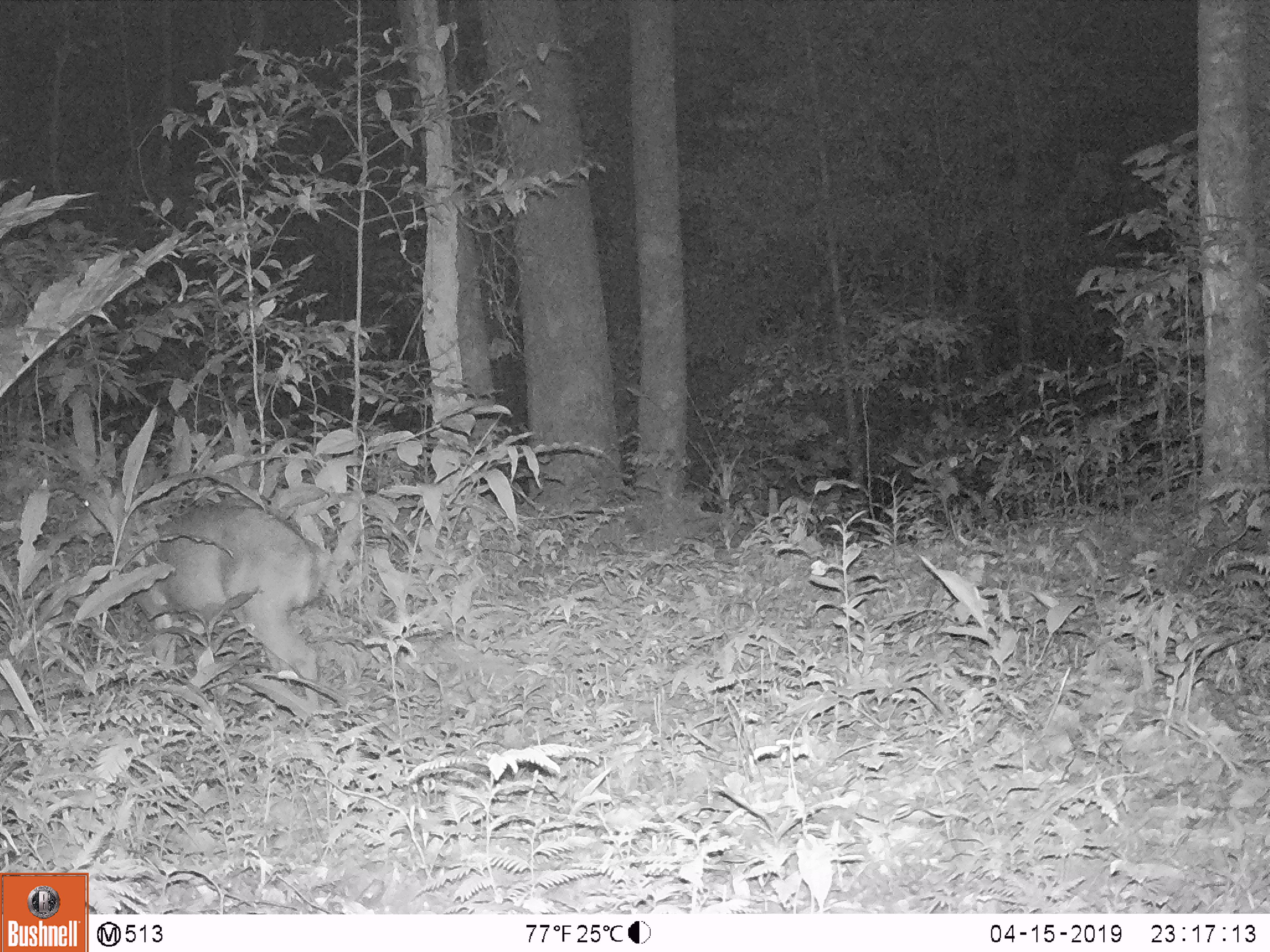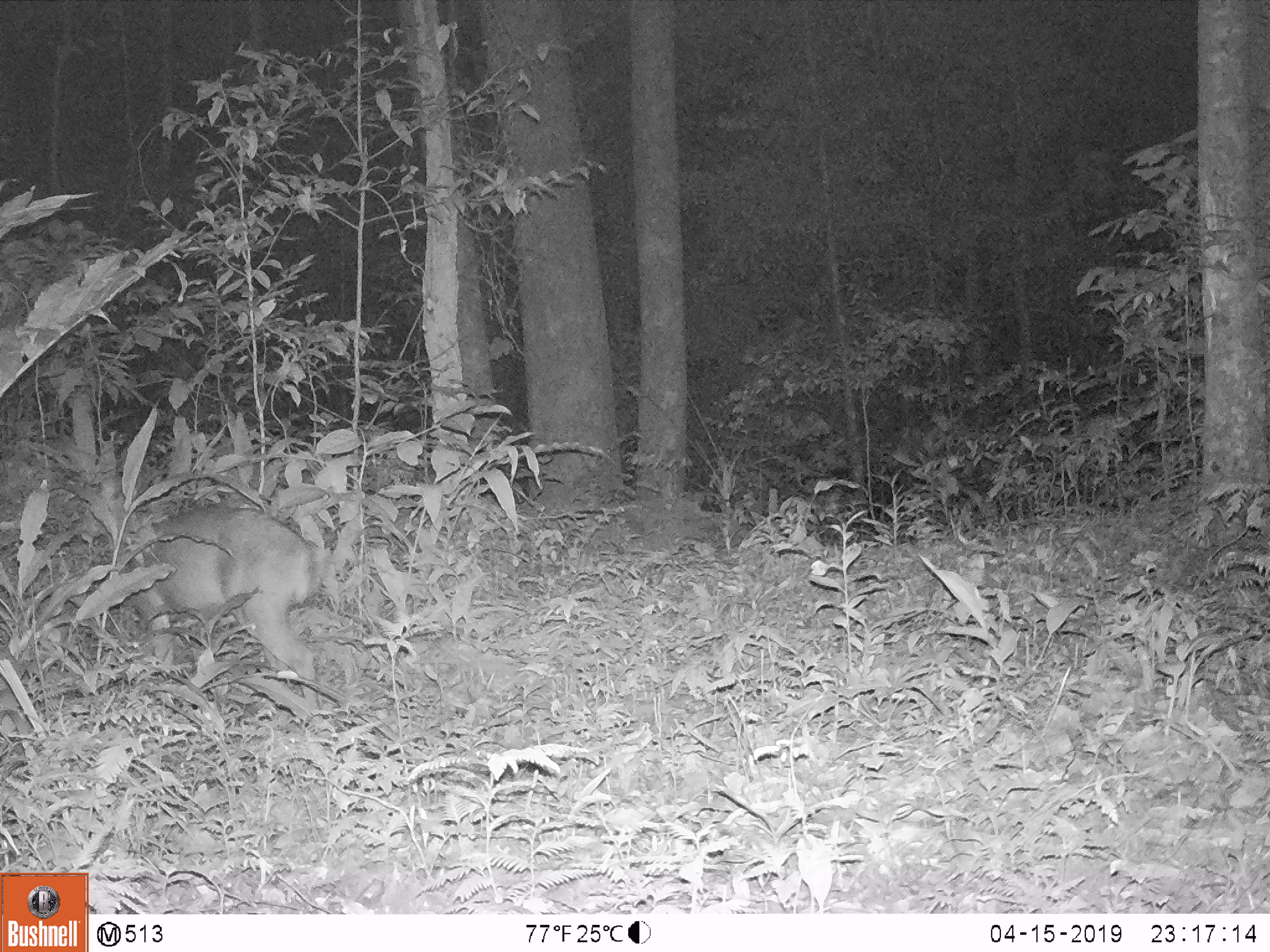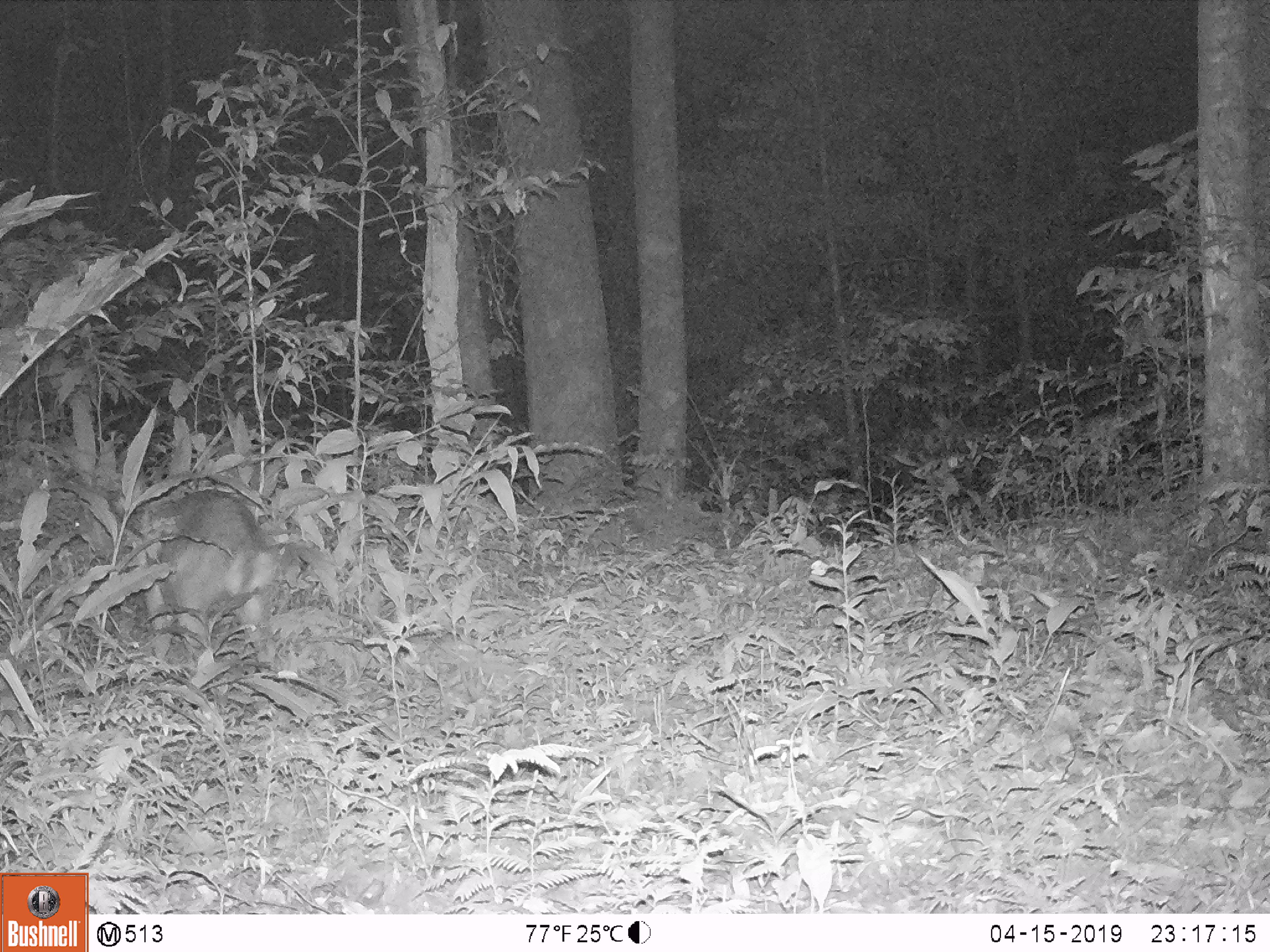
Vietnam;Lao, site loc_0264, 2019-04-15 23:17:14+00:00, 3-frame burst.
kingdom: Animalia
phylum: Chordata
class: Mammalia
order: Artiodactyla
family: Cervidae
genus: Muntiacus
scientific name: Muntiacus vuquangensis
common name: large-antlered muntjac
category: large antlered muntjac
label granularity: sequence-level